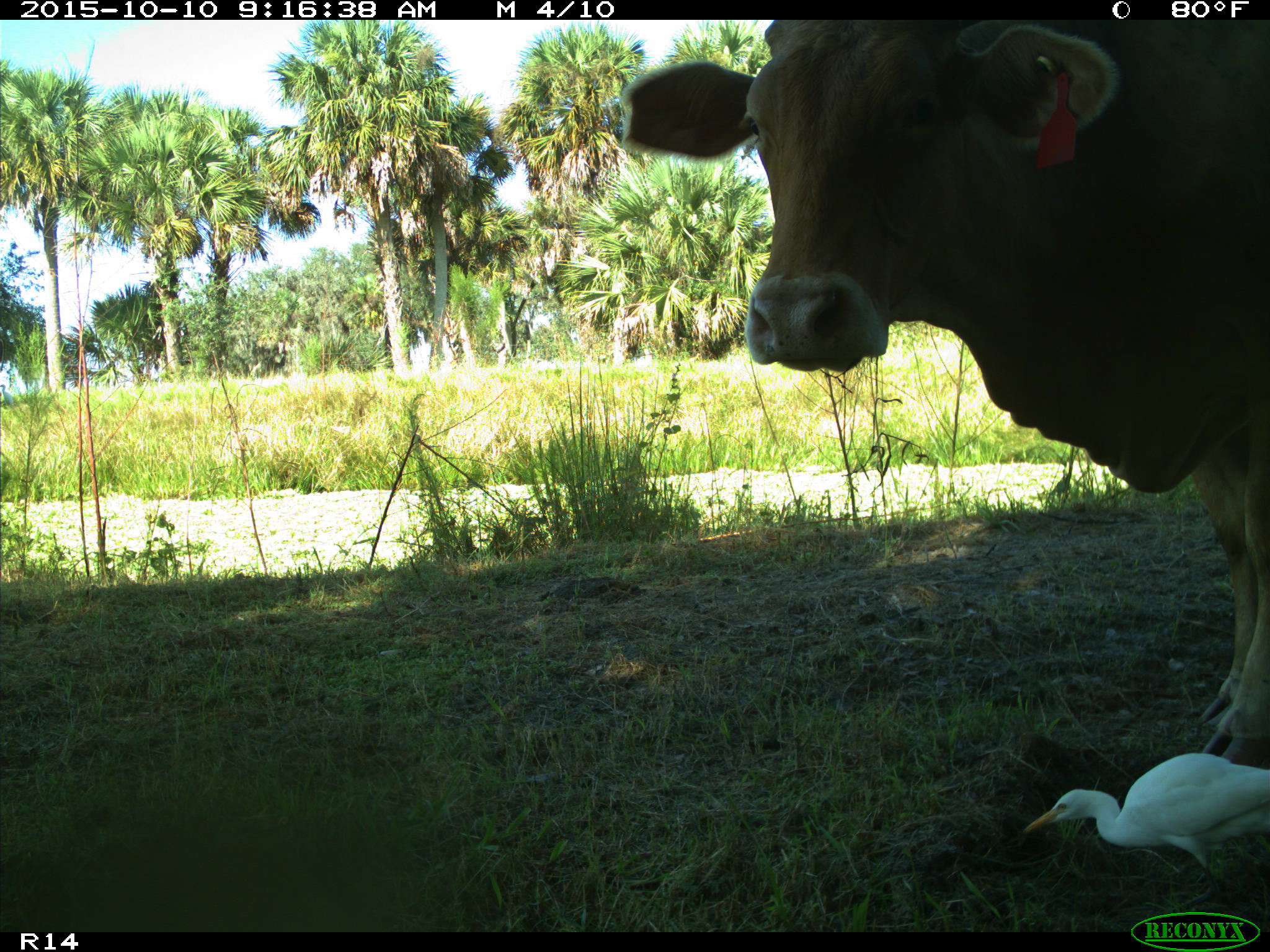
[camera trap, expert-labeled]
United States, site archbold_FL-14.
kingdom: Animalia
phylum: Chordata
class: Mammalia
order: Artiodactyla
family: Bovidae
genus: Bos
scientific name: Bos taurus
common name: domestic cow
Bos taurus (domestic cow).